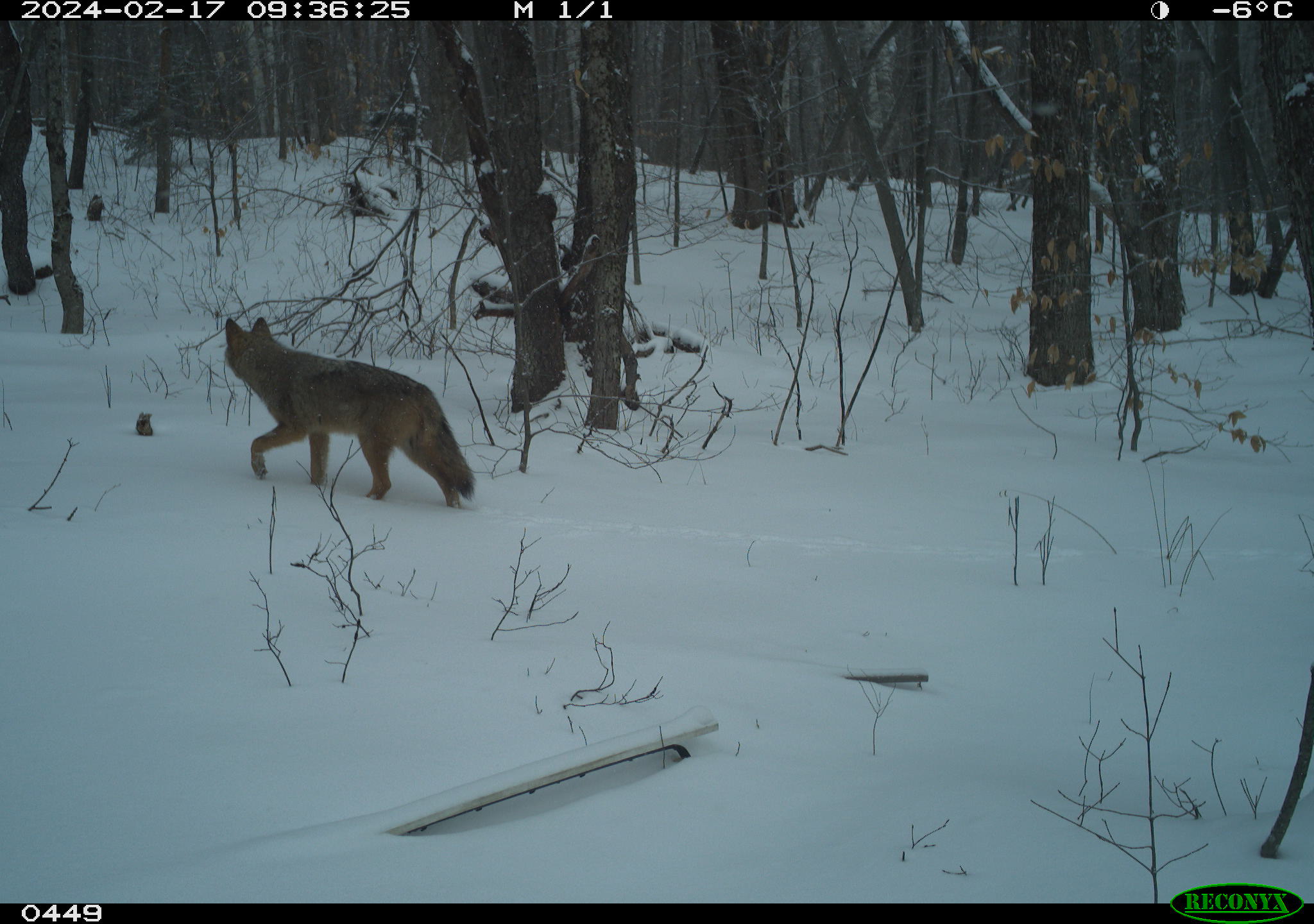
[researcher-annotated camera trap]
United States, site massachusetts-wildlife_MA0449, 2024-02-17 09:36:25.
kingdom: Animalia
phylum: Chordata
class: Mammalia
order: Carnivora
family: Canidae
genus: Canis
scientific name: Canis latrans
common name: coyote